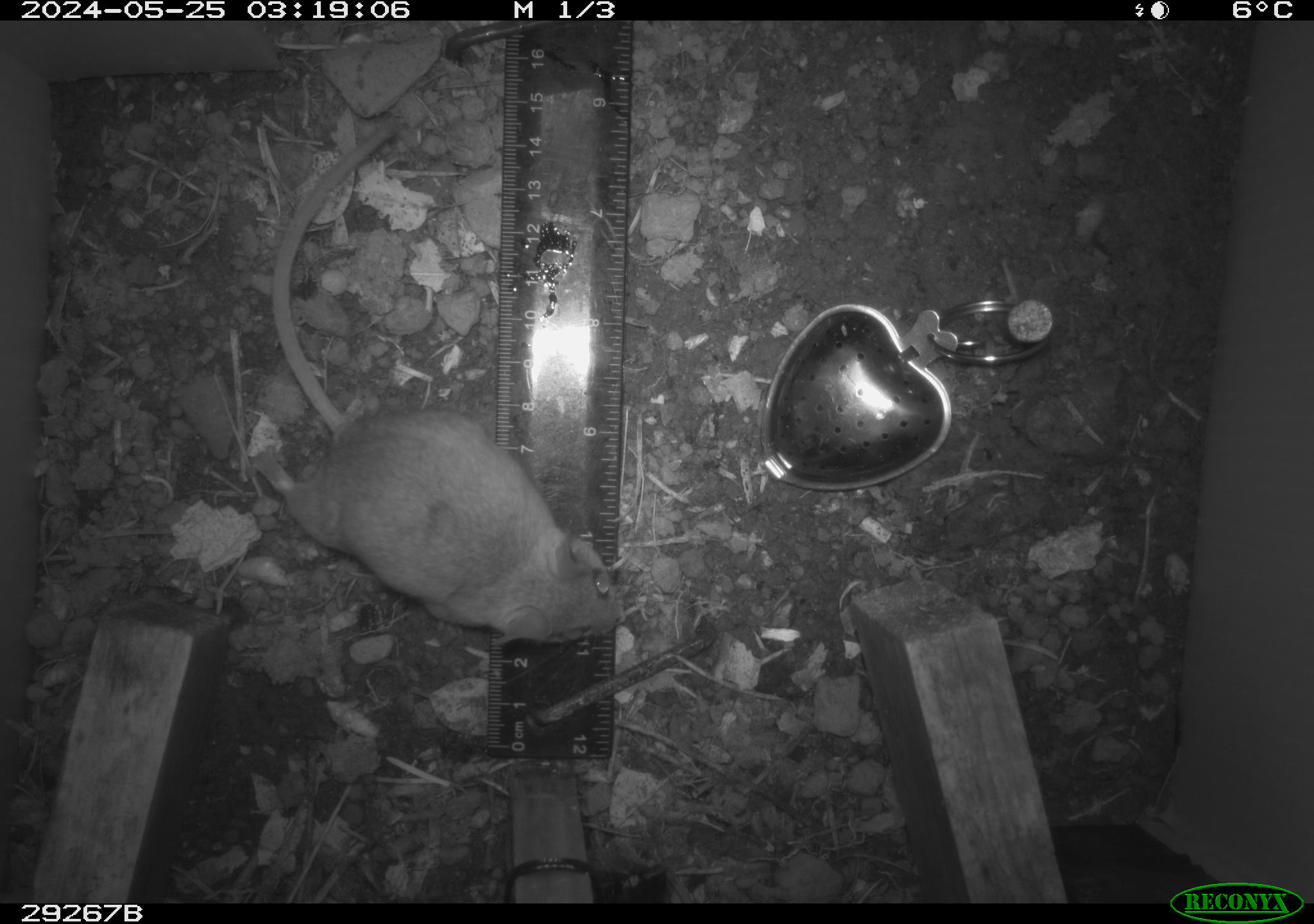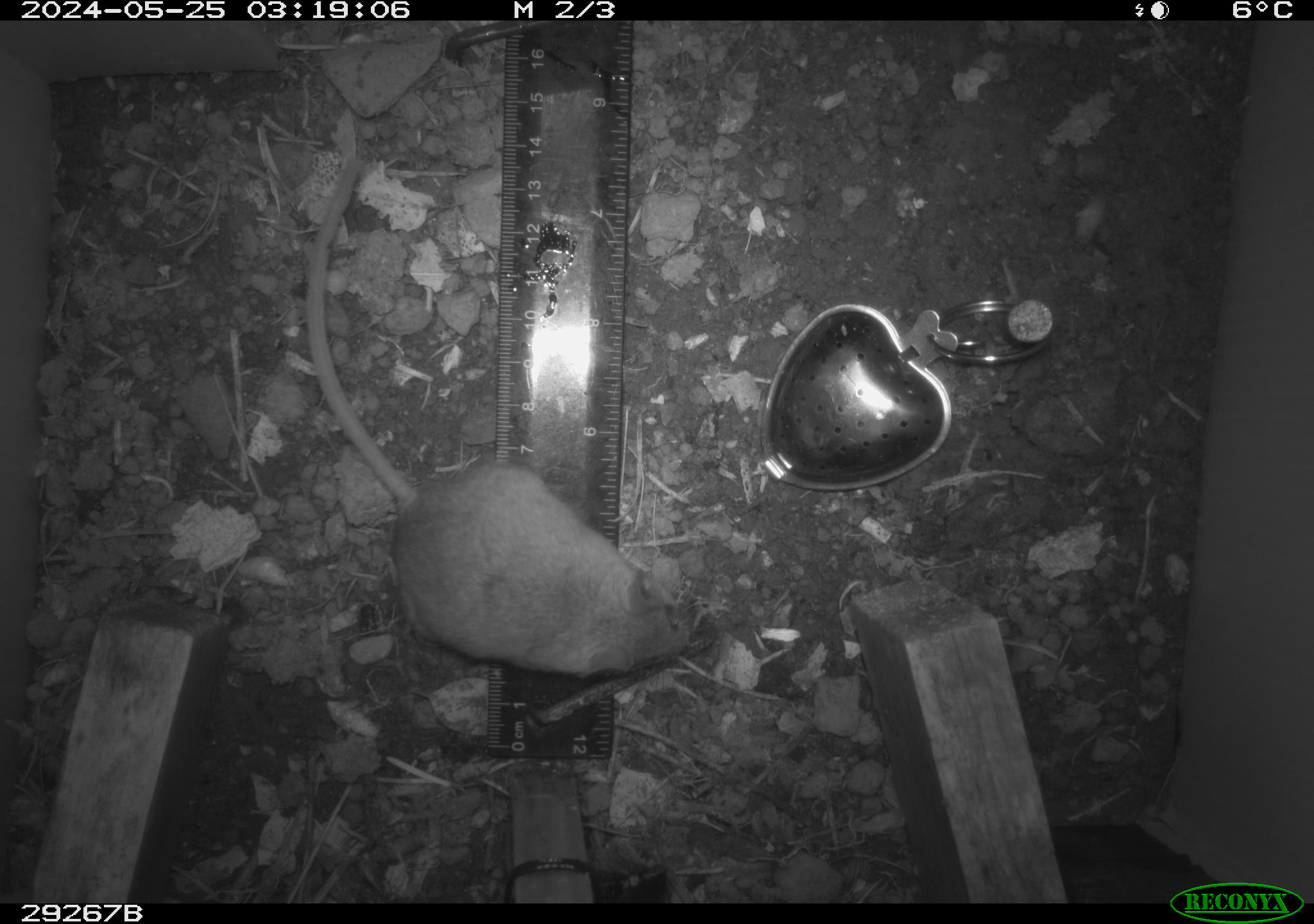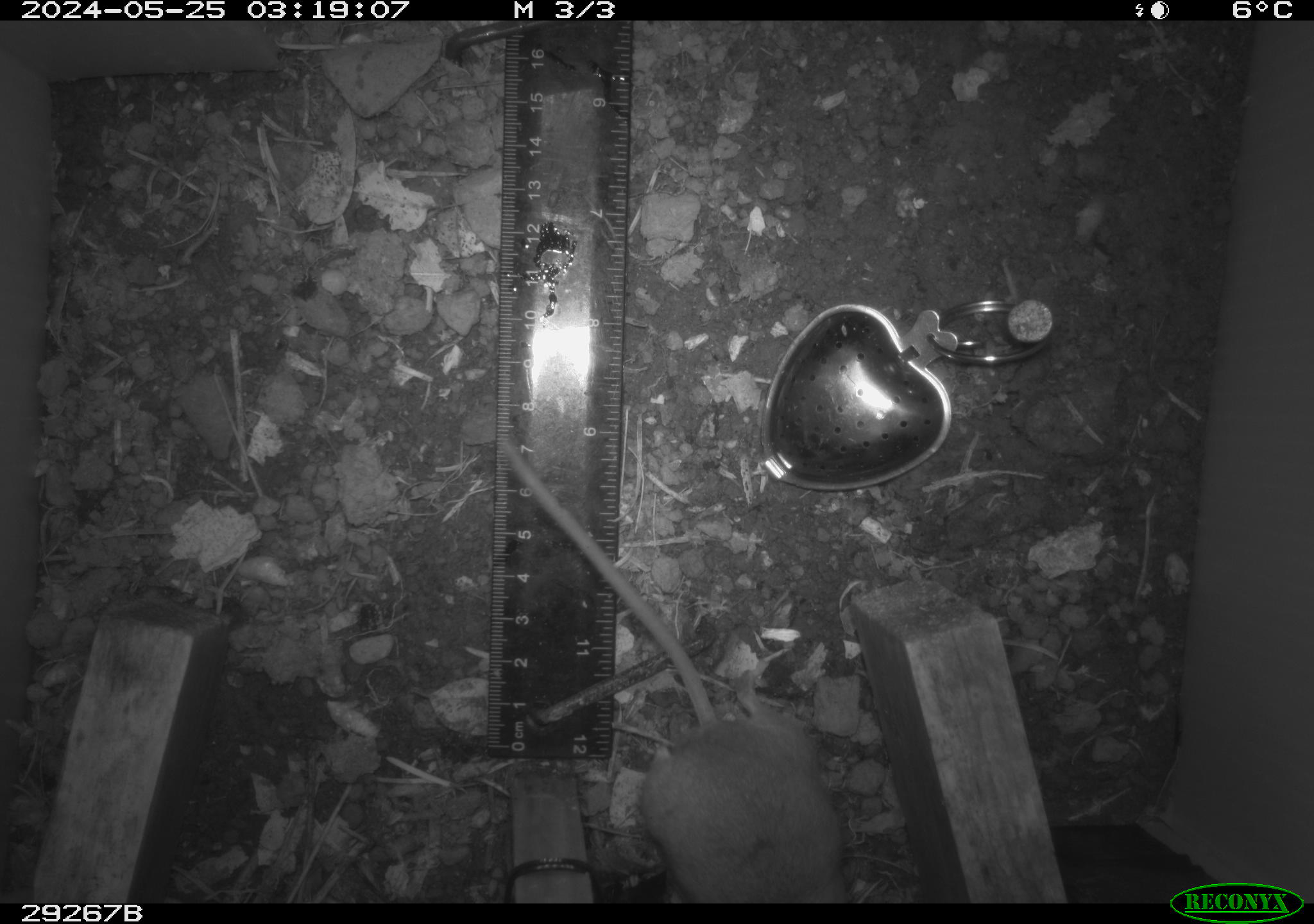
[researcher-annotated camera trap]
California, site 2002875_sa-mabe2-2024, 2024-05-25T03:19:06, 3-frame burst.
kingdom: Animalia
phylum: Chordata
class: Mammalia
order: Rodentia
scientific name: Rodentia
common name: mouse species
Mouse species (Rodentia).